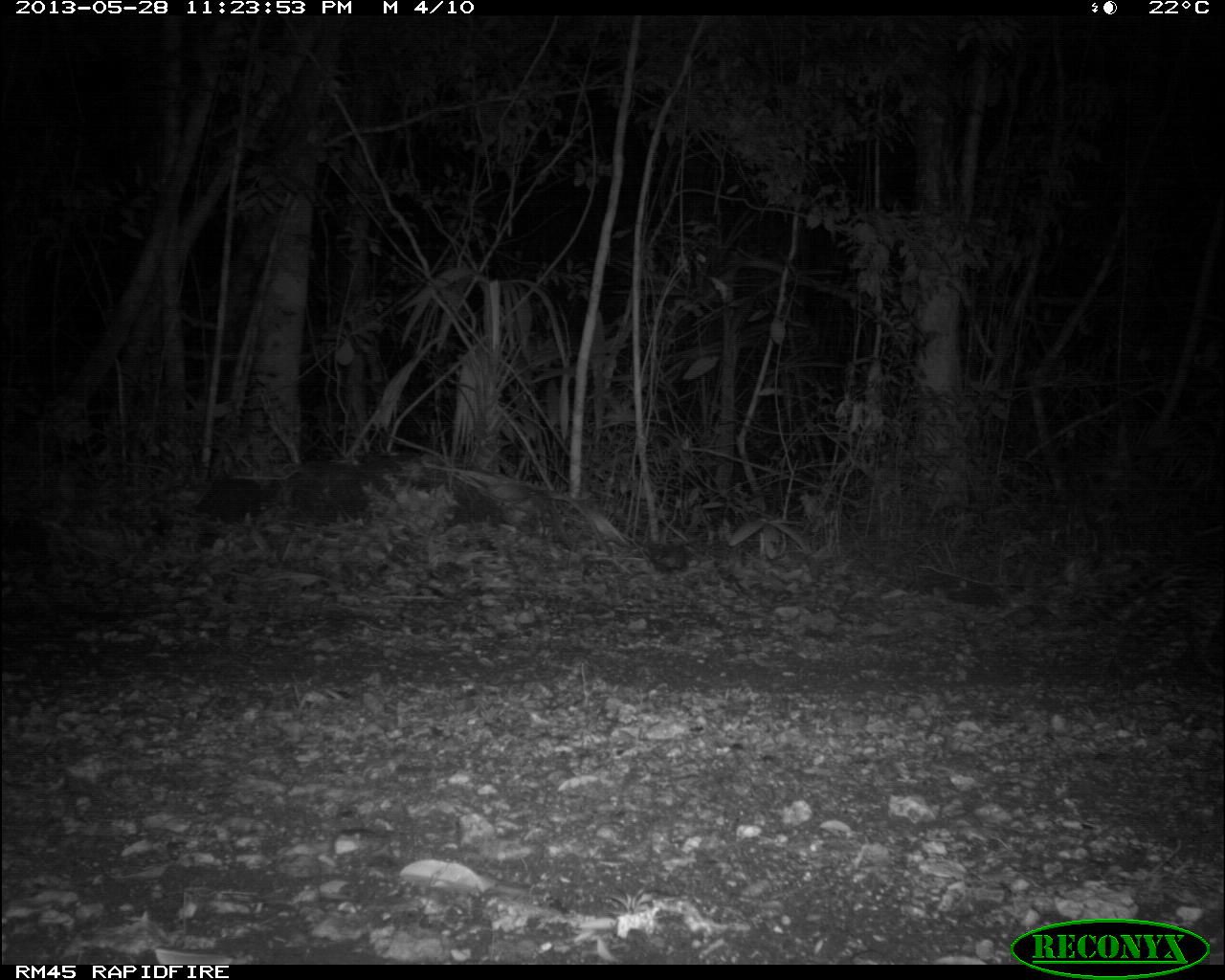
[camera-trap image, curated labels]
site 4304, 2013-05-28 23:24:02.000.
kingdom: Animalia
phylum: Chordata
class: Mammalia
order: Carnivora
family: Felidae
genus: Leopardus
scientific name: Leopardus pardalis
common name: ocelot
Leopardus pardalis (ocelot), count 1.